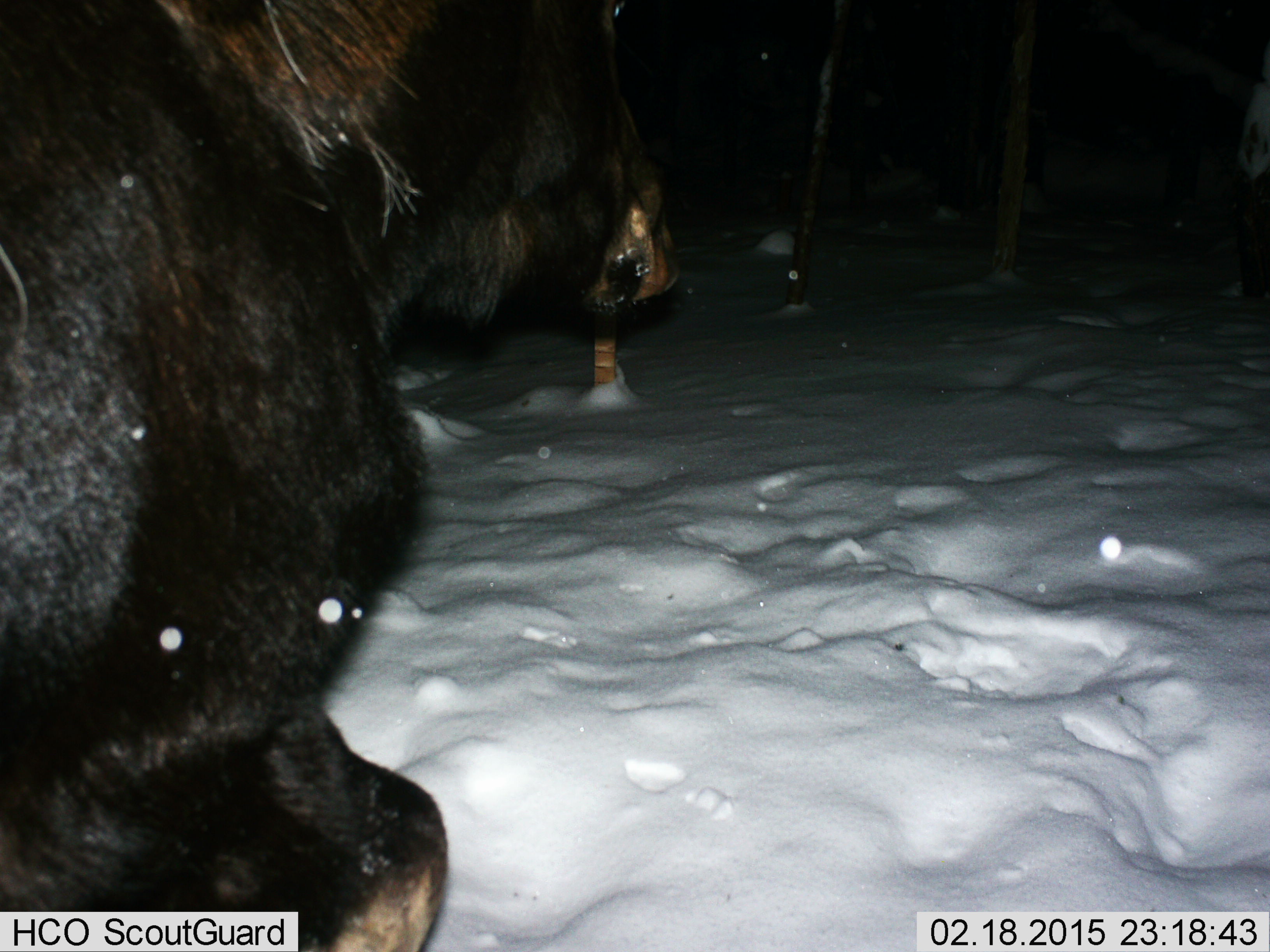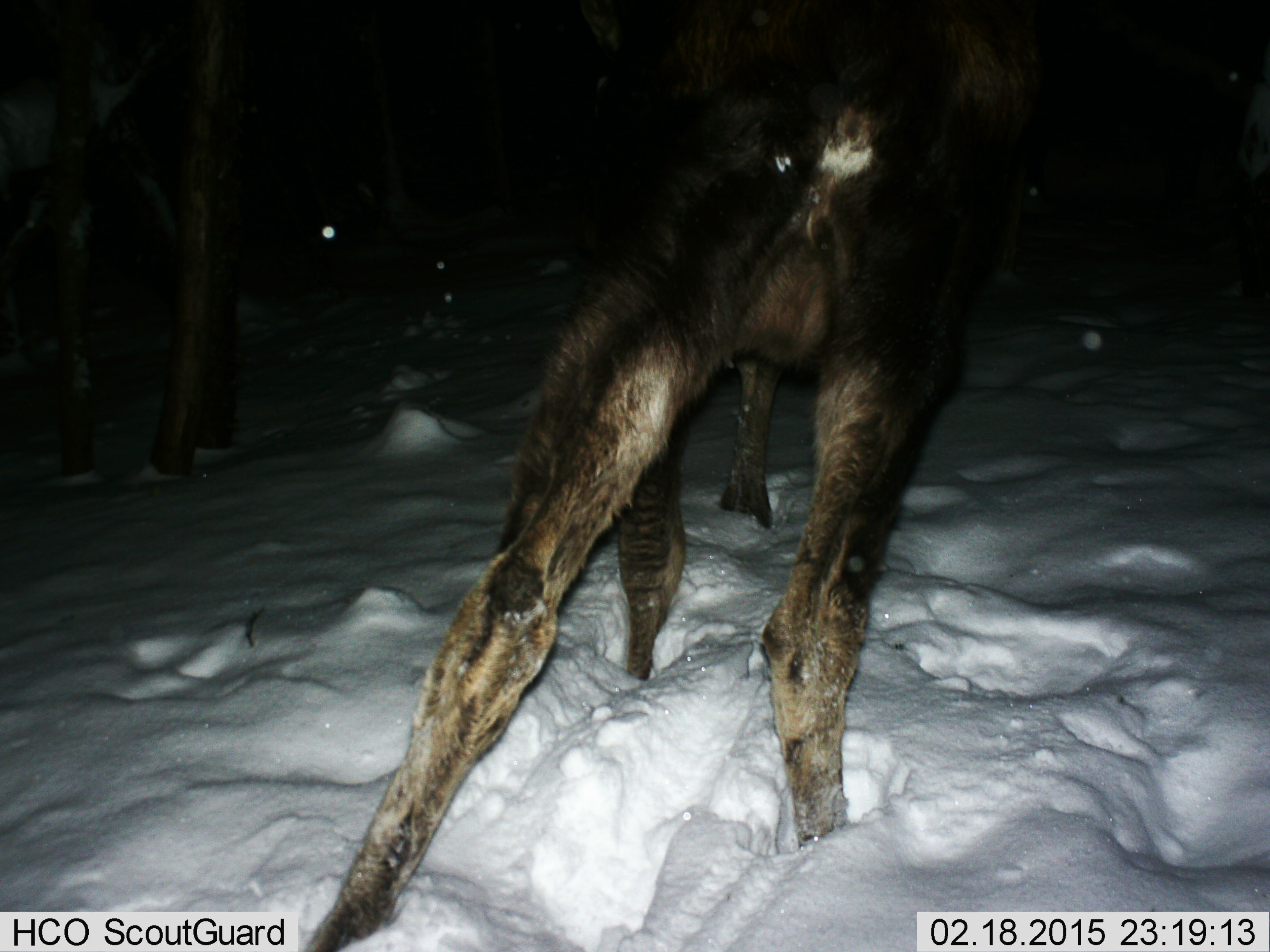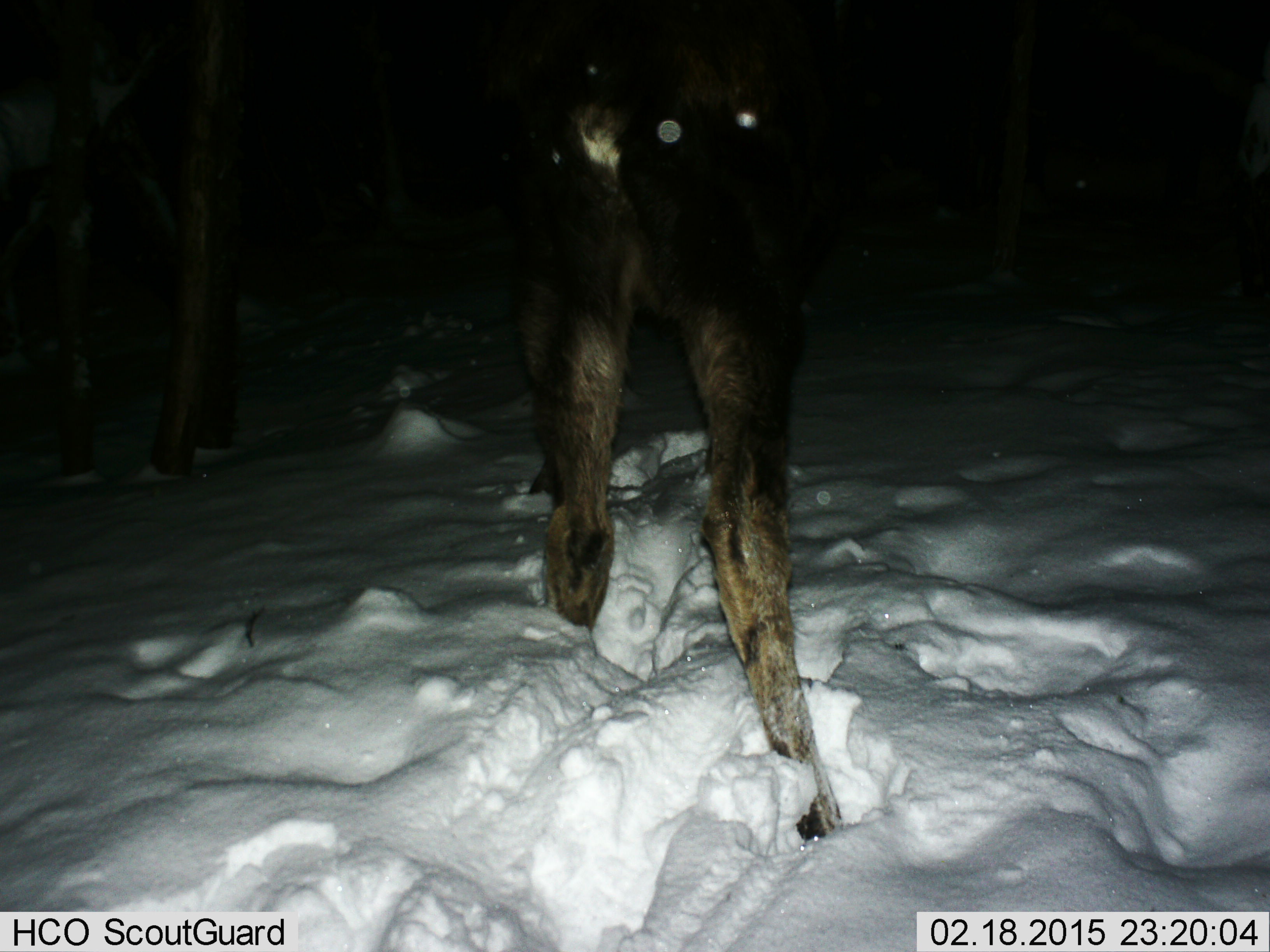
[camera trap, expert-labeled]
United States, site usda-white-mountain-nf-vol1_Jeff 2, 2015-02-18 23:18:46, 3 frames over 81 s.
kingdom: Animalia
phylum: Chordata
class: Mammalia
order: Artiodactyla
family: Cervidae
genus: Alces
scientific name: Alces alces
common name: moose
Moose (Alces alces).